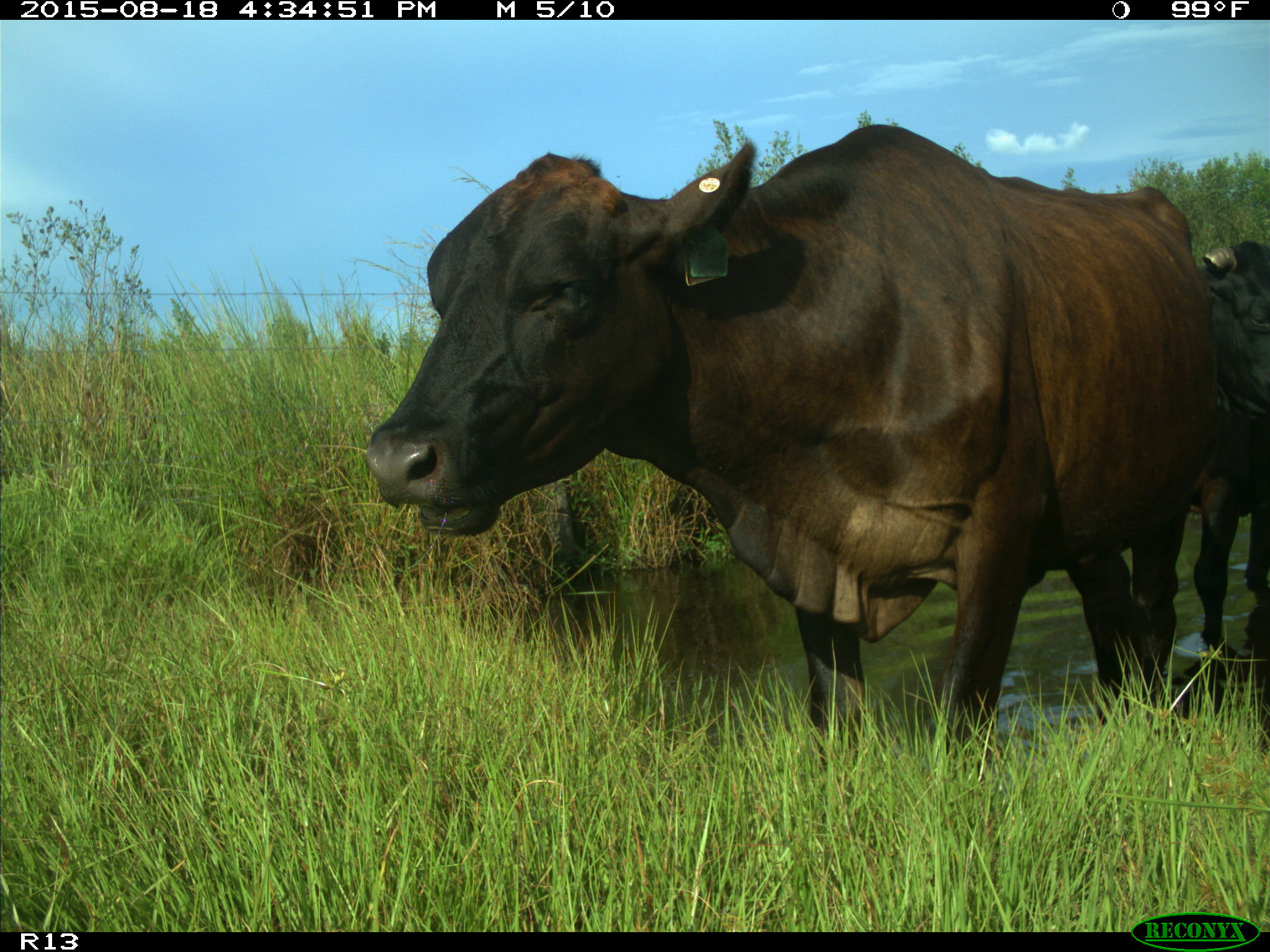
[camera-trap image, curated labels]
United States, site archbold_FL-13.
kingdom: Animalia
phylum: Chordata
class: Mammalia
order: Artiodactyla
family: Bovidae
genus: Bos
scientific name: Bos taurus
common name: domestic cow